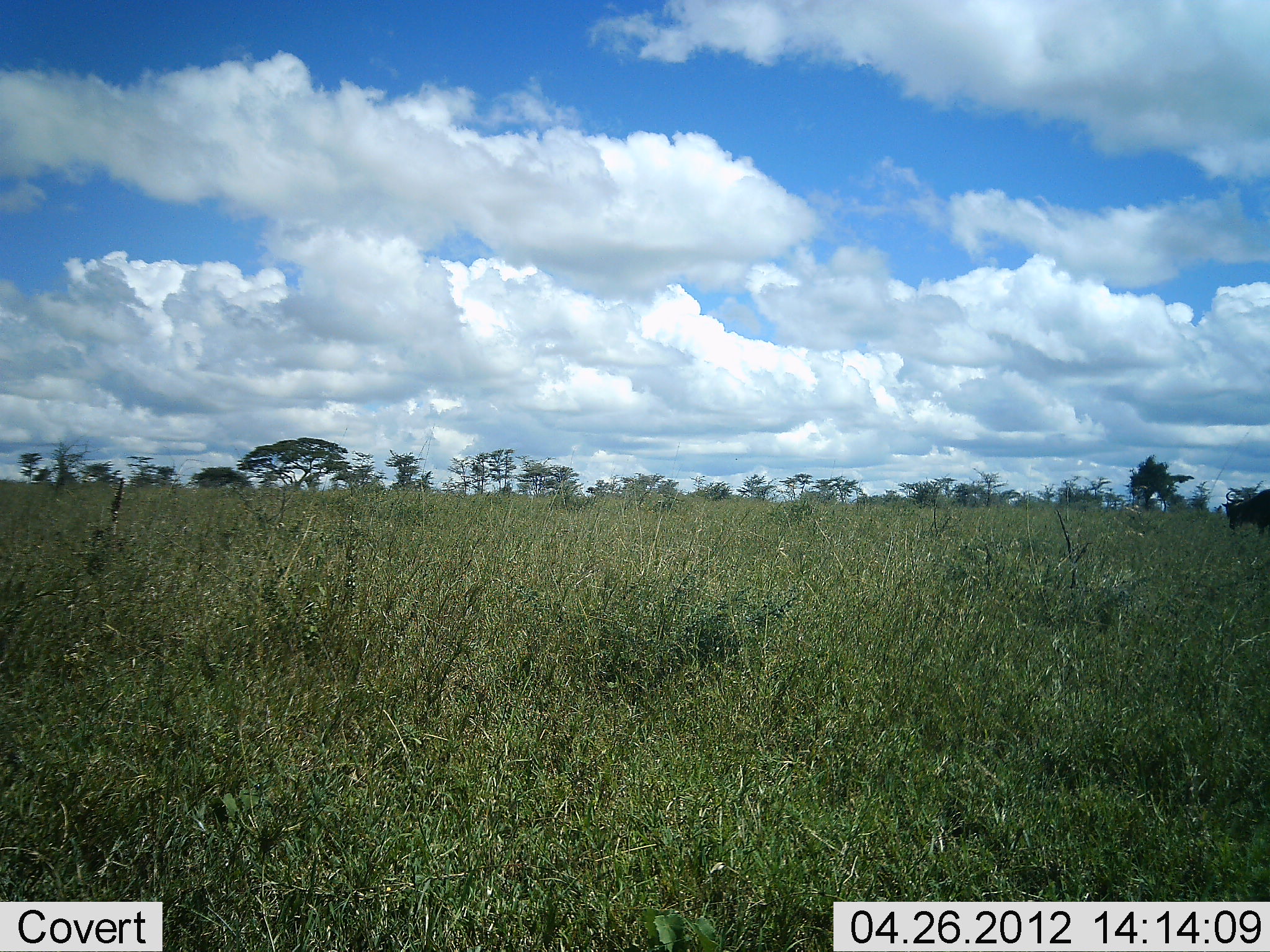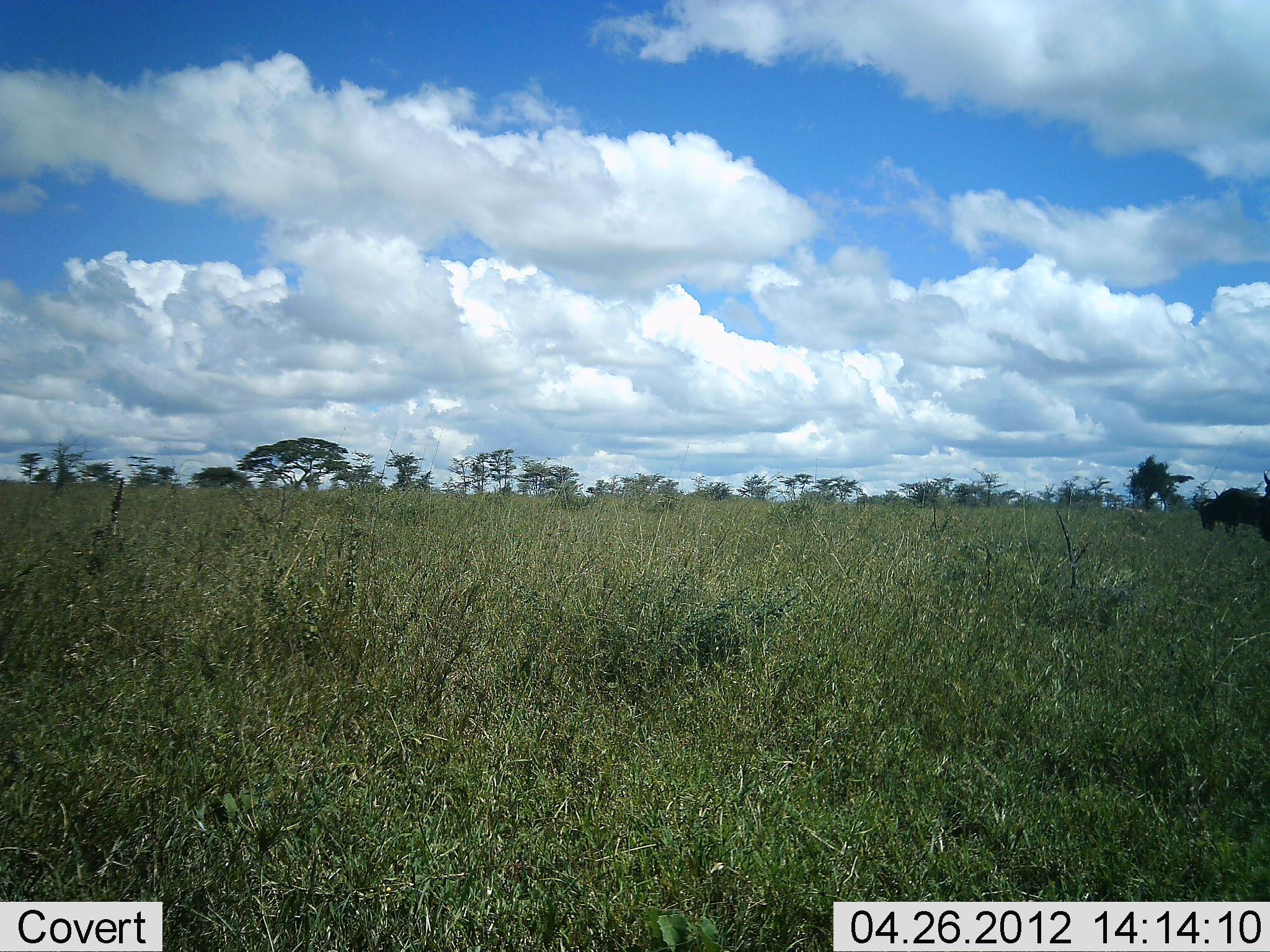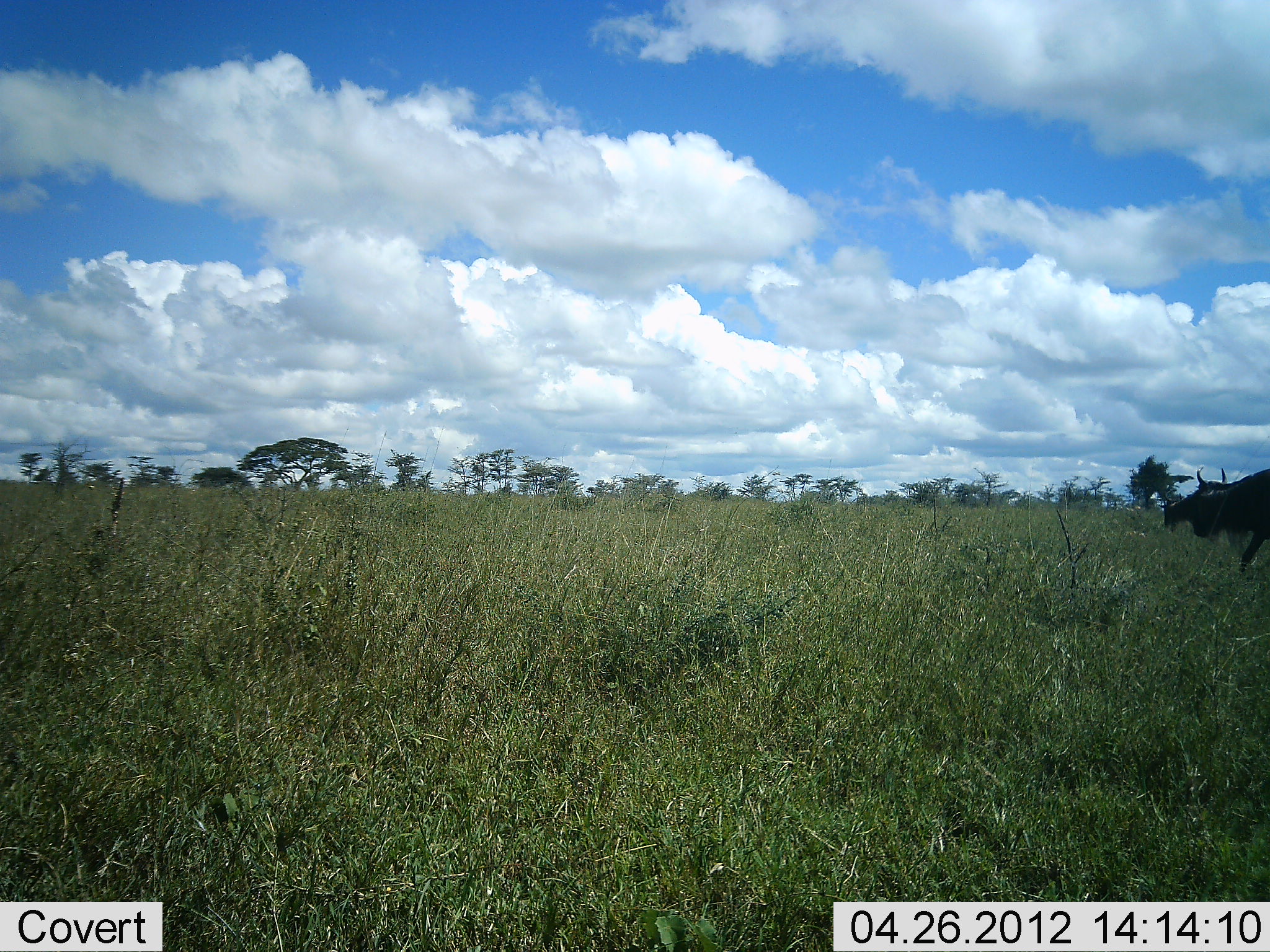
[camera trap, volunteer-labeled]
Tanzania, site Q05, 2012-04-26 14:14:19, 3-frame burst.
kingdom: Animalia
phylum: Chordata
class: Mammalia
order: Artiodactyla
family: Bovidae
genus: Connochaetes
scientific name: Connochaetes taurinus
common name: blue wildebeest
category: wildebeest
Wildebeest (blue wildebeest) (Connochaetes taurinus), count 2. Behavior (volunteer vote fractions): standing 0%, resting 0%, moving 92%, interacting 0%. Young present (vote fraction): 0%. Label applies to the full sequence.